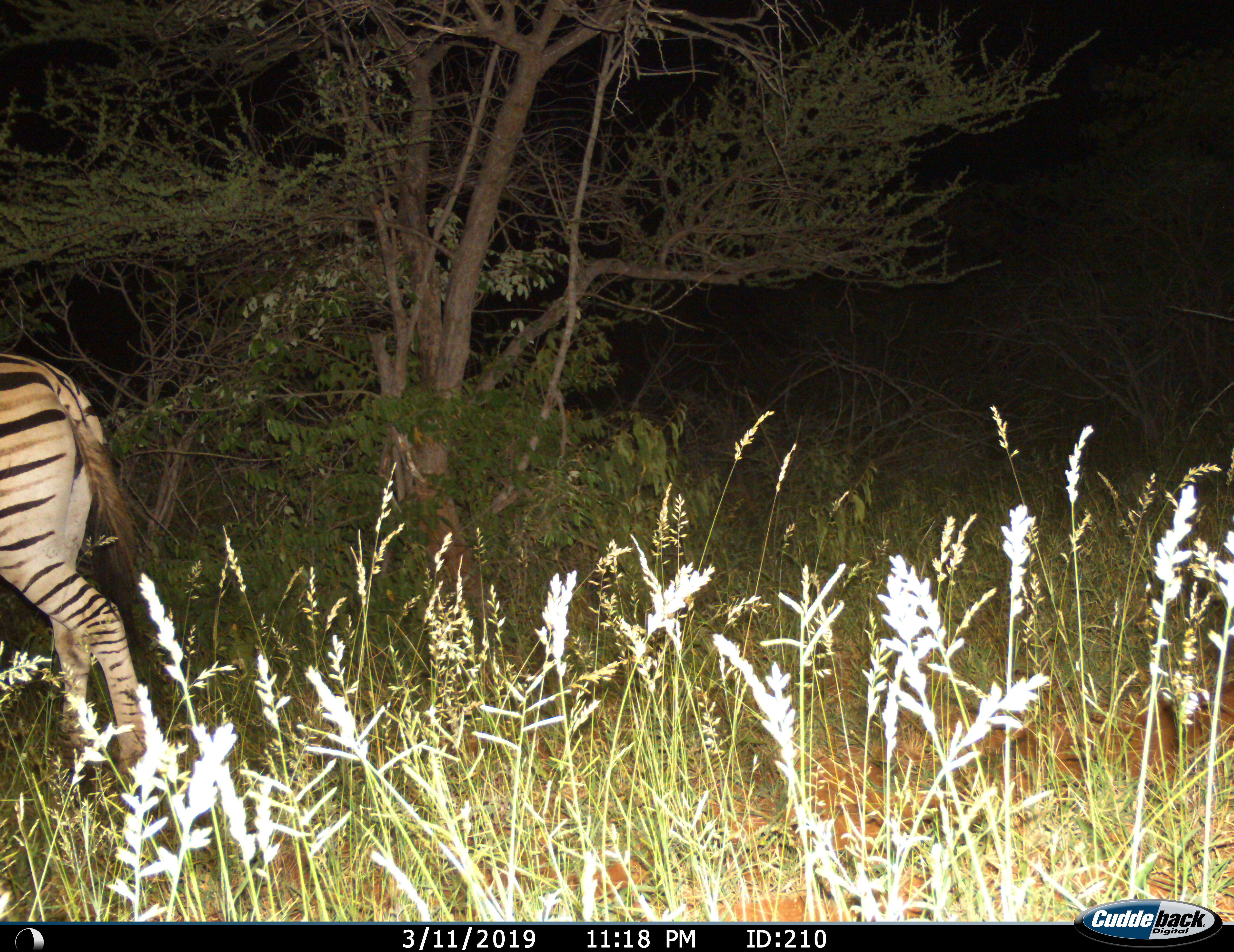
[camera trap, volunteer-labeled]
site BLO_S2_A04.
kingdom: Animalia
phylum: Chordata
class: Mammalia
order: Perissodactyla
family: Equidae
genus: Equus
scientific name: Equus quagga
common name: plains zebra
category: zebraplains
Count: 1.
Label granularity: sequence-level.